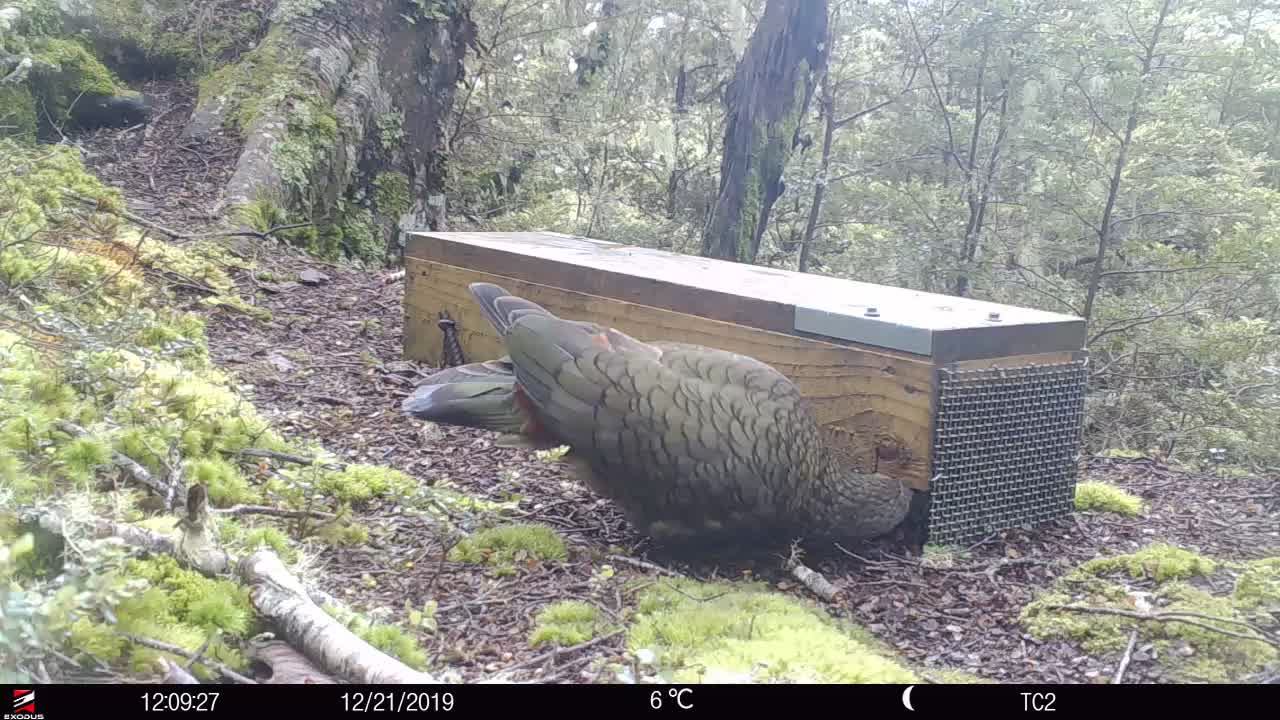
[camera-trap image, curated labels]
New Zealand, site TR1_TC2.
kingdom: Animalia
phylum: Chordata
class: Aves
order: Psittaciformes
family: Strigopidae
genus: Nestor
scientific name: Nestor notabilis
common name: kea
Kea (Nestor notabilis).